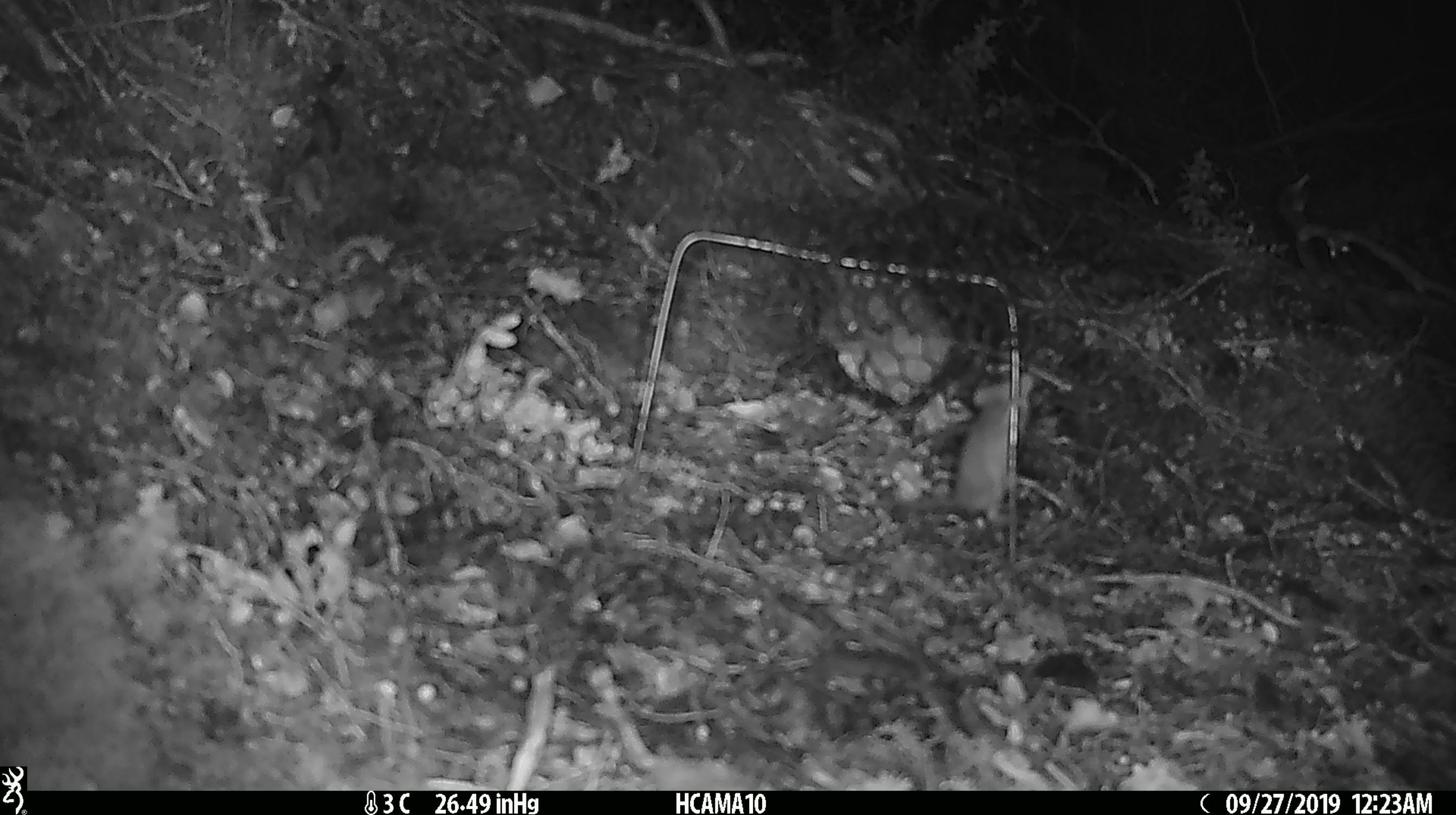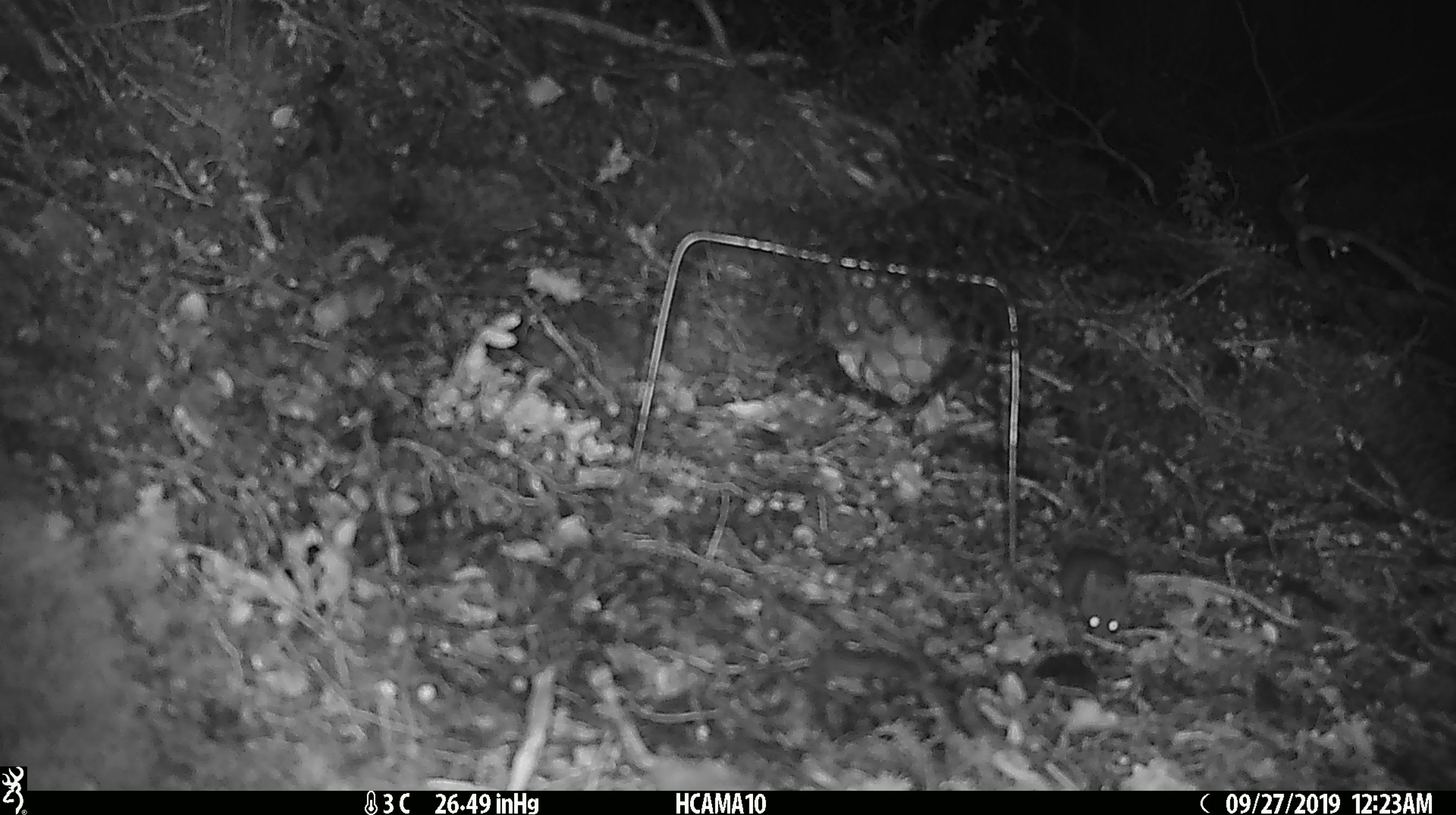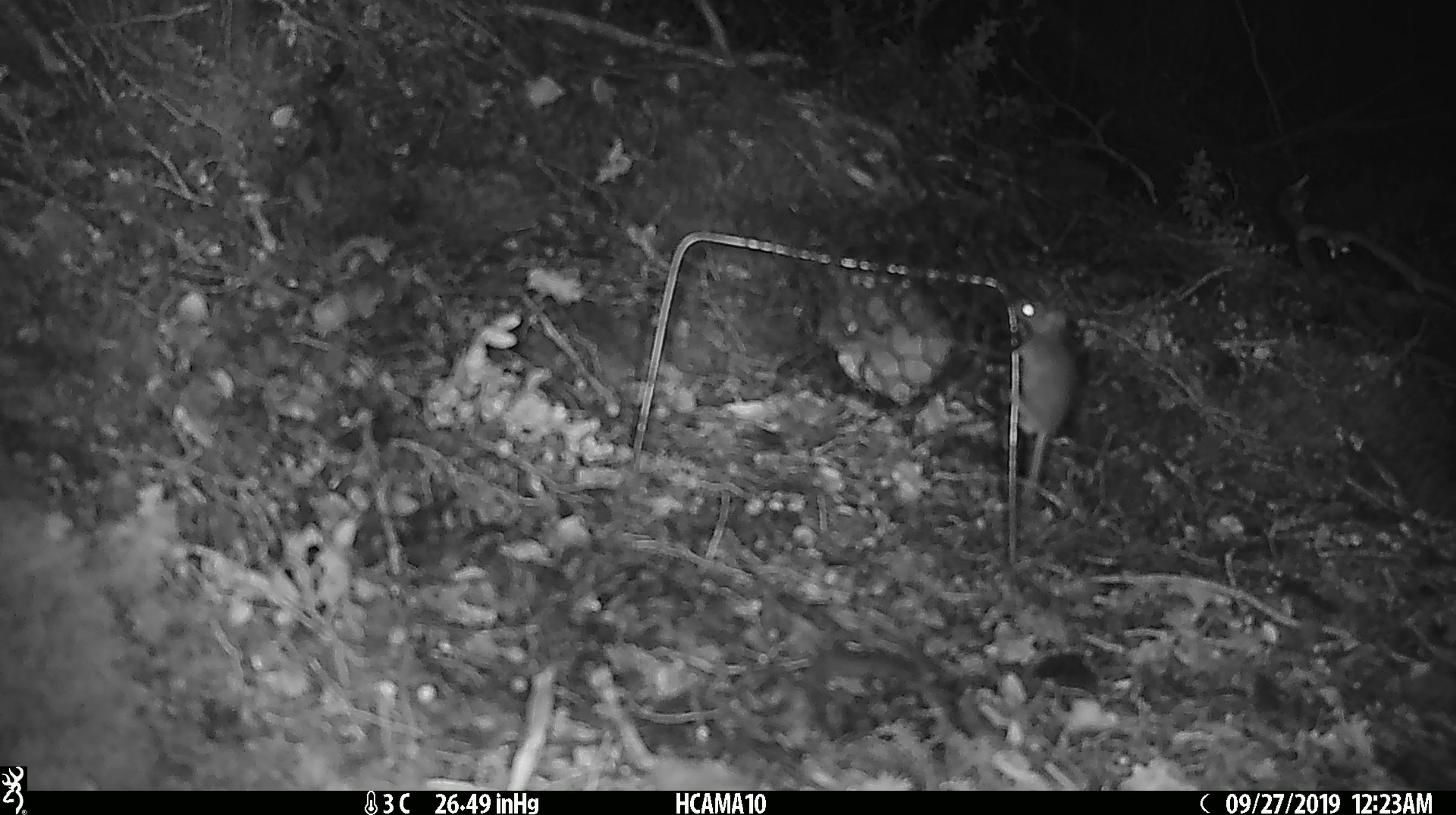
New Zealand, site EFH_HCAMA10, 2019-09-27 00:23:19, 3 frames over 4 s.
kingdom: Animalia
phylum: Chordata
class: Mammalia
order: Rodentia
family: Muridae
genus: Mus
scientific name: Mus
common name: mouse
Mouse (Mus).